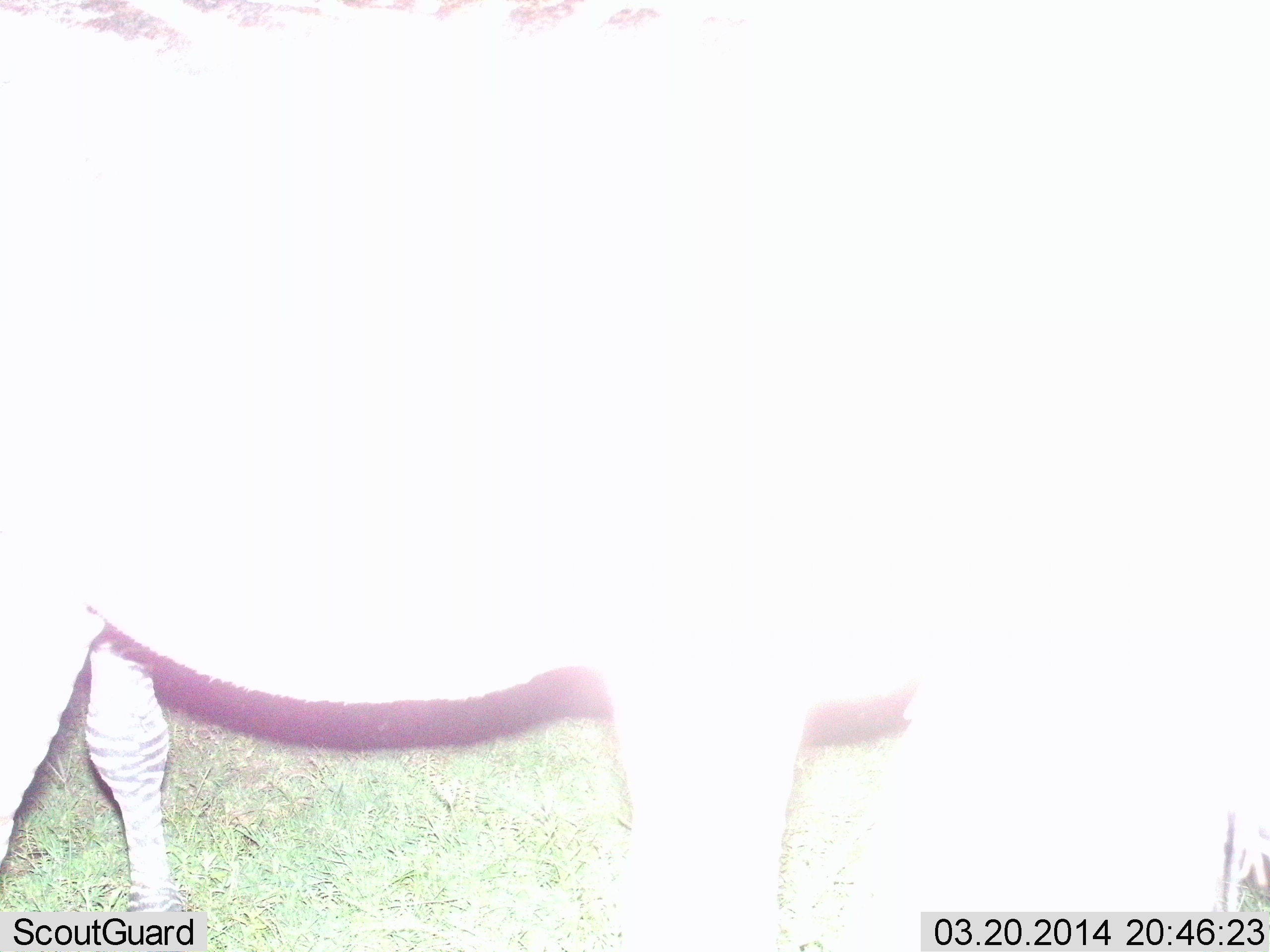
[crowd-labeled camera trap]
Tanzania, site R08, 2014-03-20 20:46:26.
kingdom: Animalia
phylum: Chordata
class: Mammalia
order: Perissodactyla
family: Equidae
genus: Equus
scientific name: Equus quagga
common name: plains zebra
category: zebra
Zebra (plains zebra) (Equus quagga), count 1. Behavior (volunteer vote fractions): standing 100%, resting 0%, moving 0%, interacting 0%. Young present (vote fraction): 0%. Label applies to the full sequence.